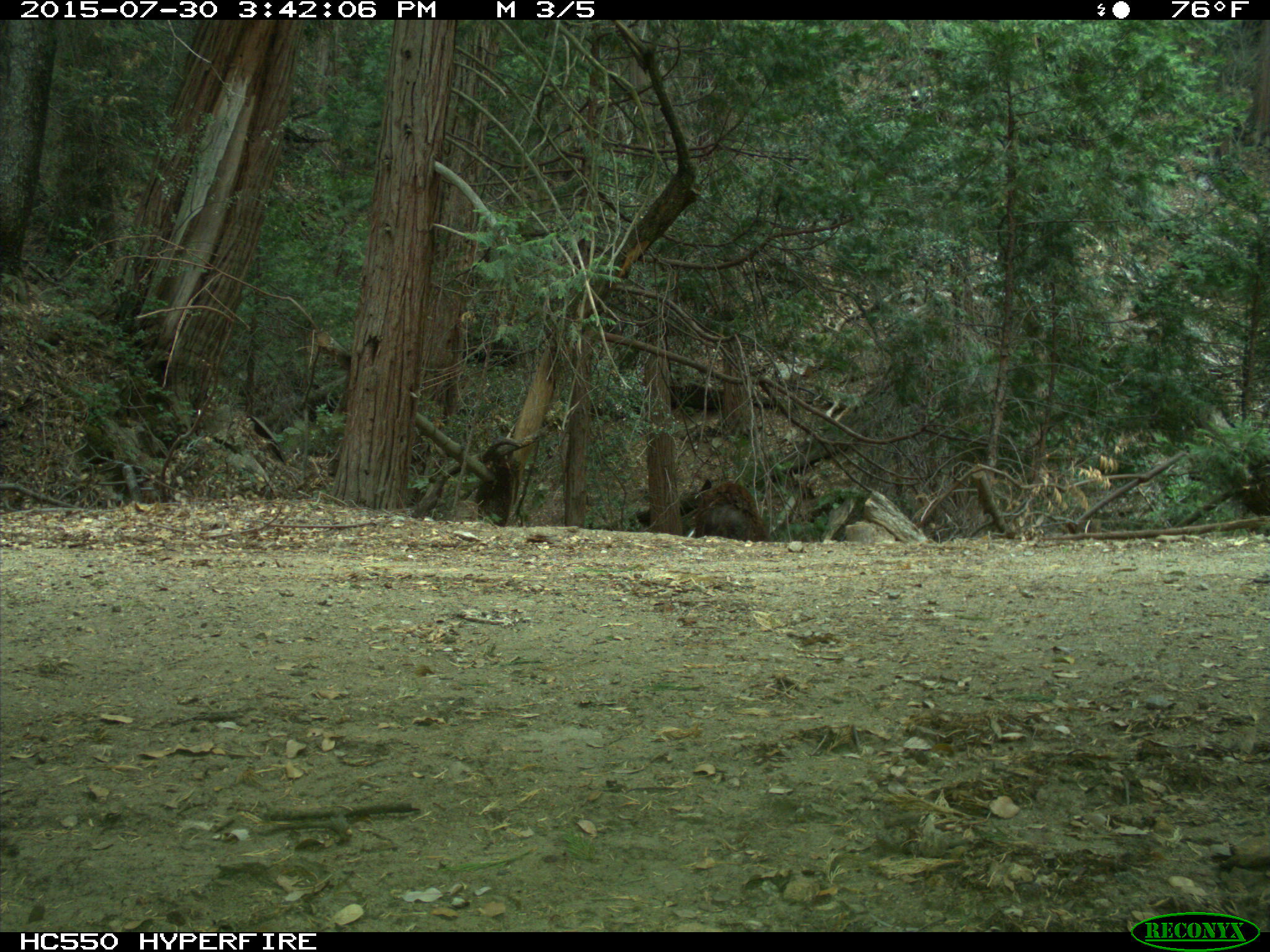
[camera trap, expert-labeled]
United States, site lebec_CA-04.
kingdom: Animalia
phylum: Chordata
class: Mammalia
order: Carnivora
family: Ursidae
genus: Ursus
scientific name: Ursus americanus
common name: american black bear